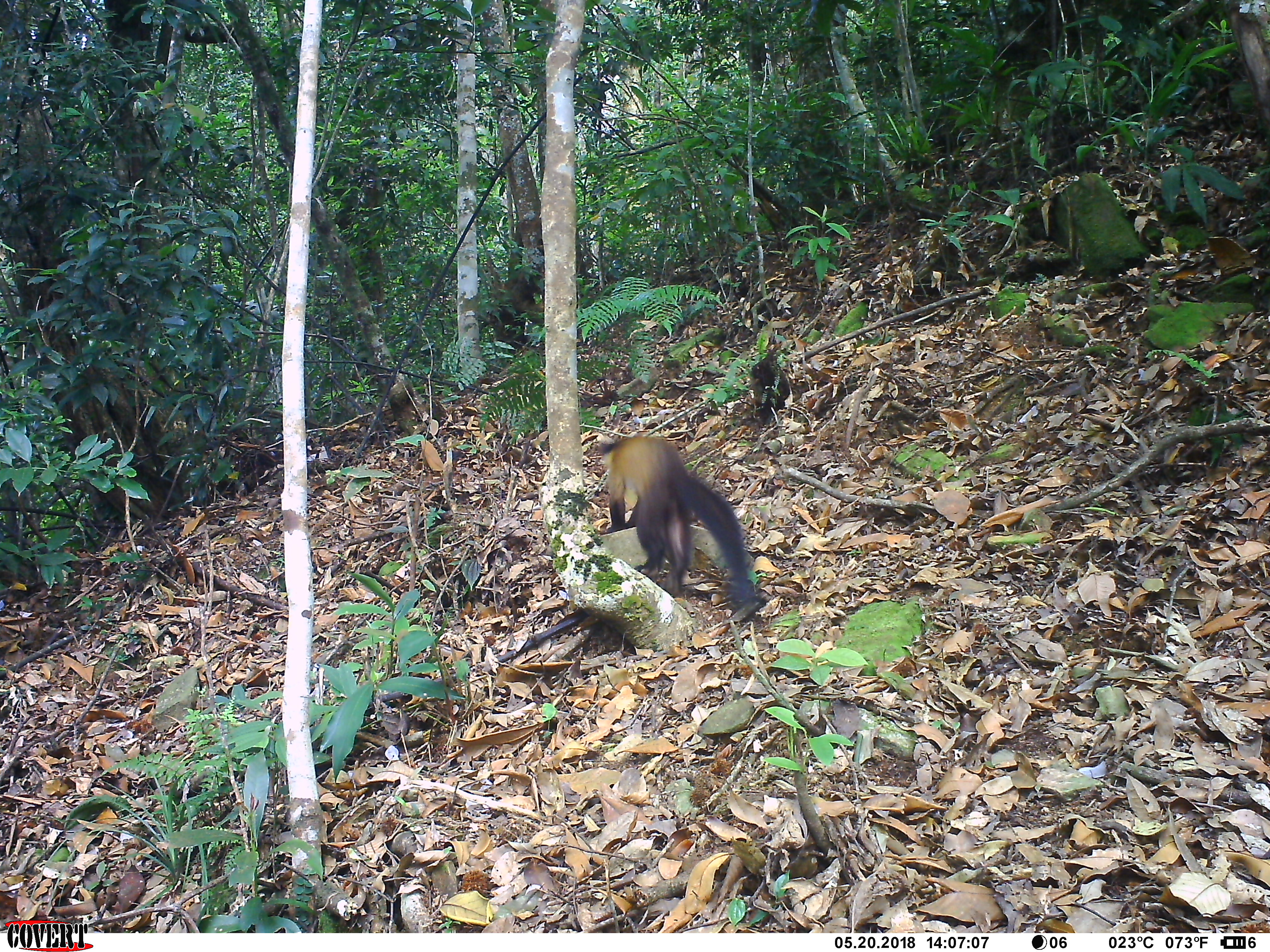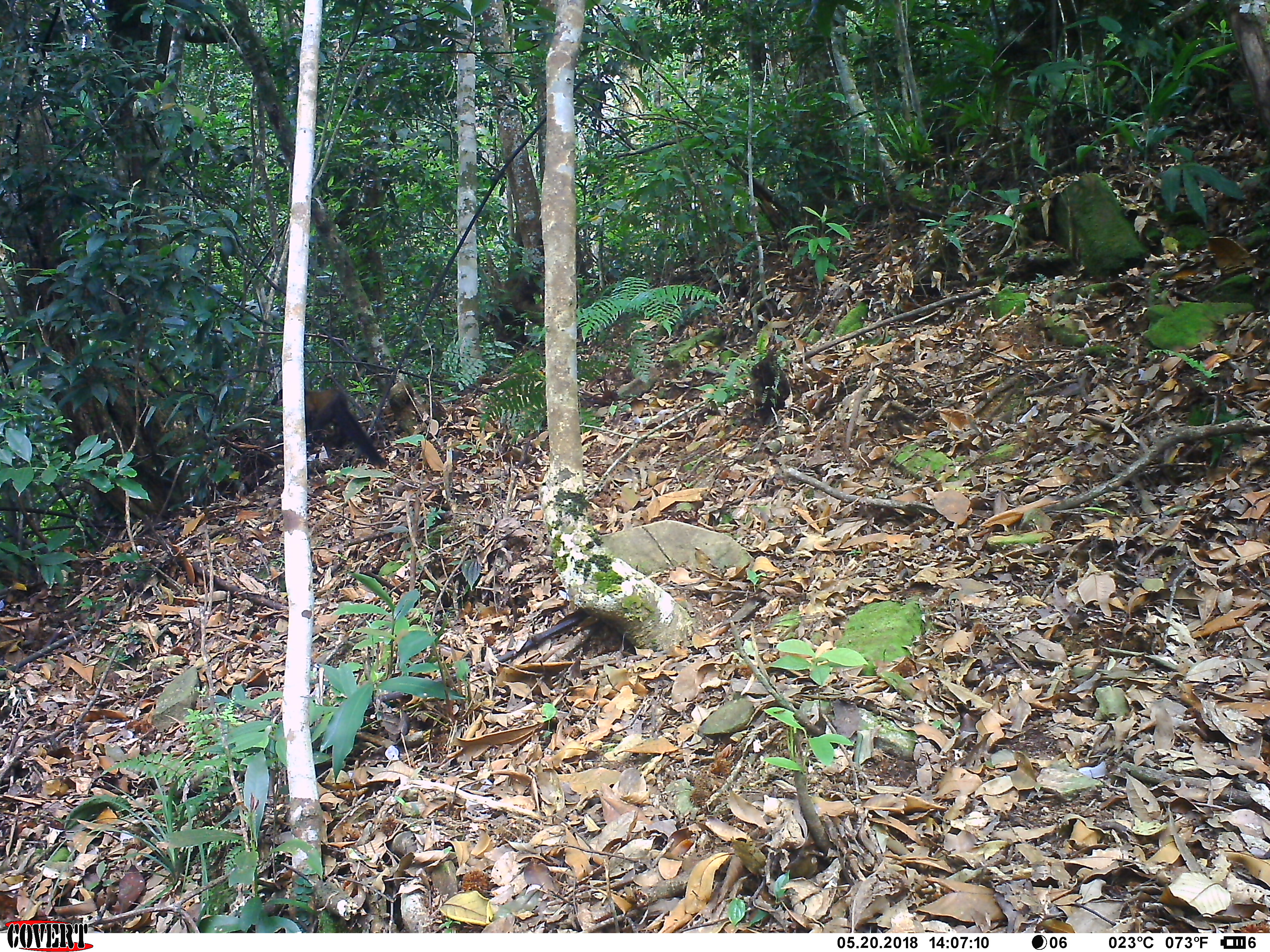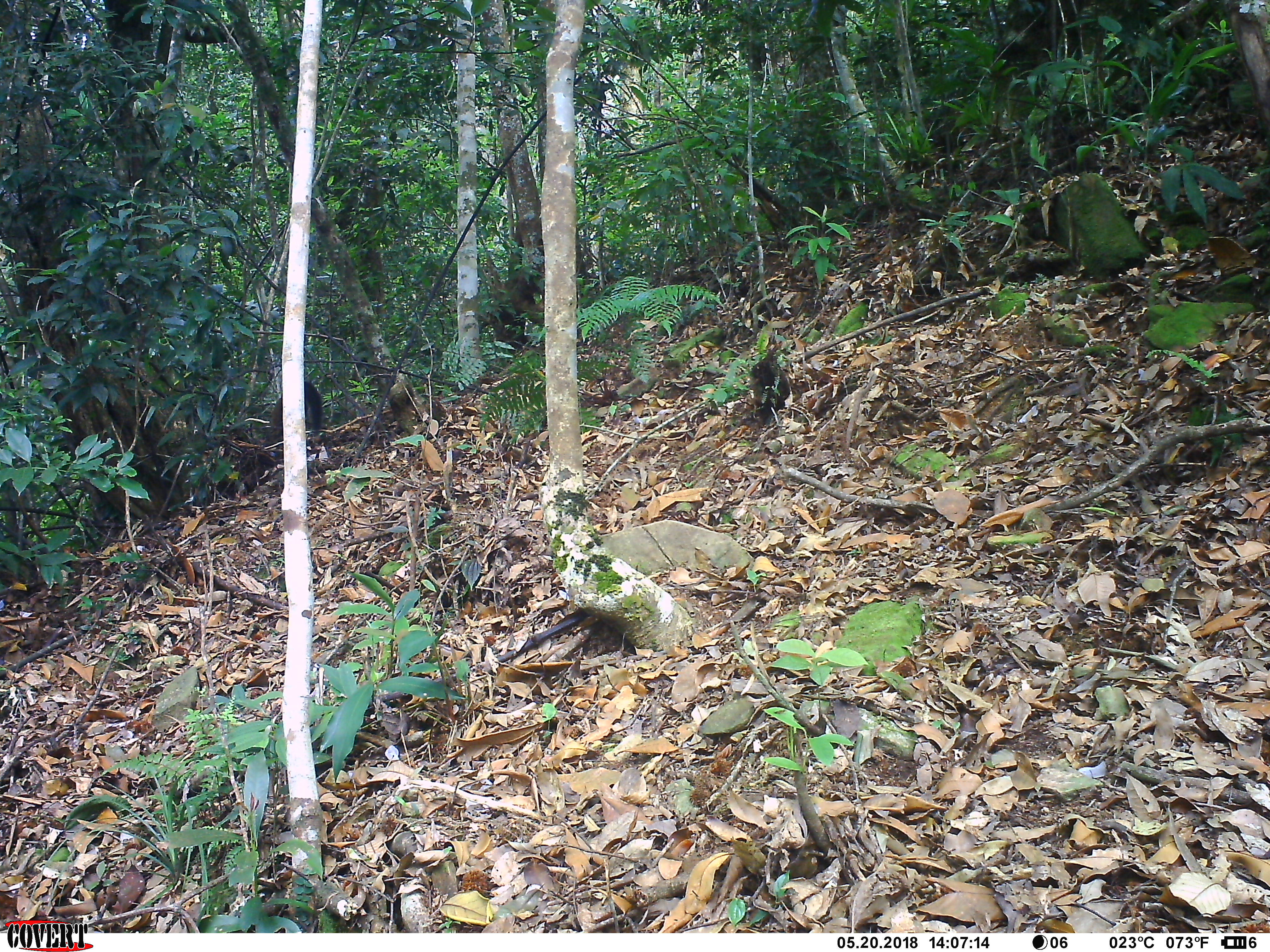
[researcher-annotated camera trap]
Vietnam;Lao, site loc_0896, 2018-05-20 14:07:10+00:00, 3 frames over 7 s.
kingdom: Animalia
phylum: Chordata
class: Mammalia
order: Carnivora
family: Mustelidae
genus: Martes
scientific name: Martes flavigula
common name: yellow-throated marten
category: yellow throated marten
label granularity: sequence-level